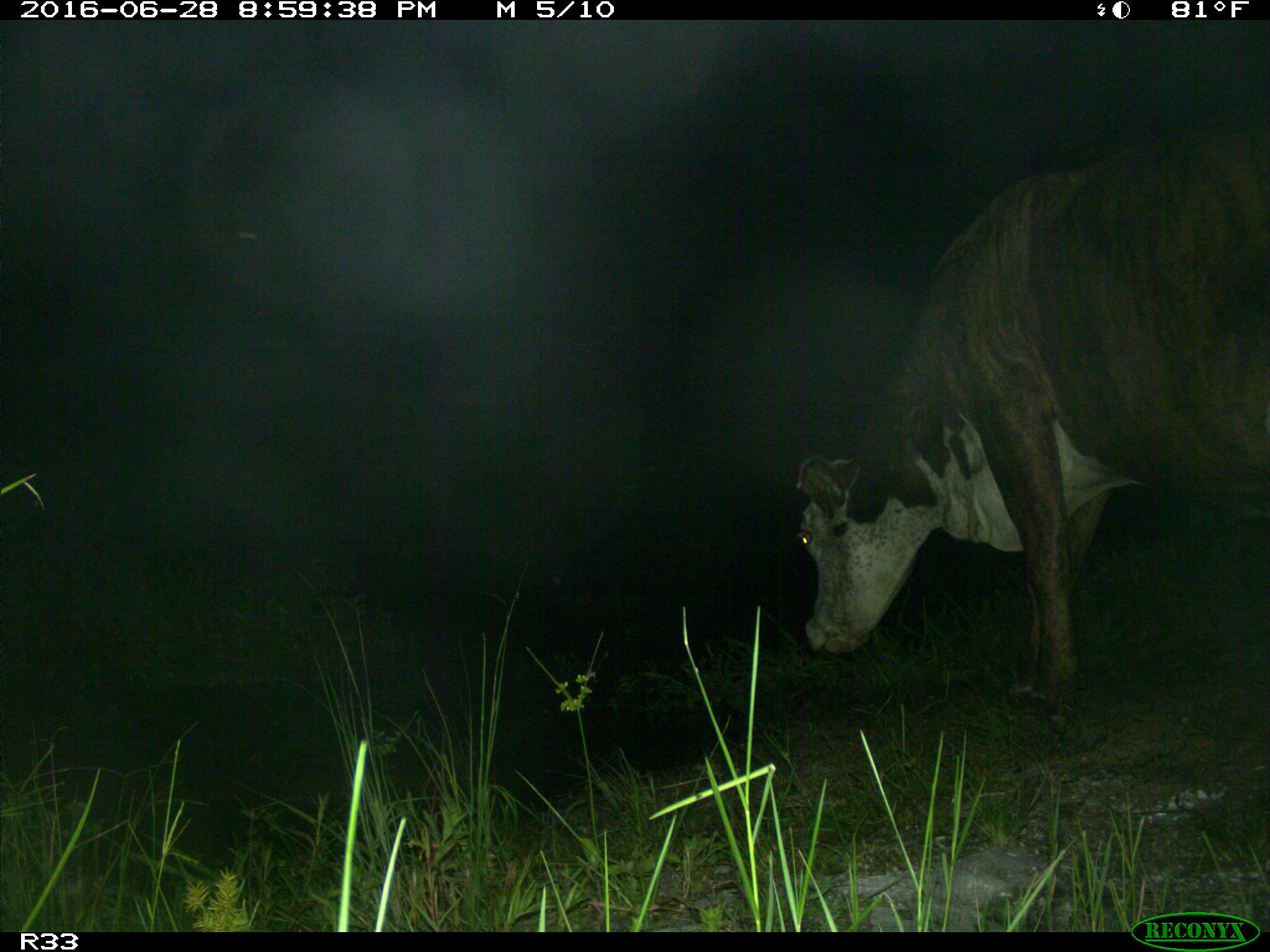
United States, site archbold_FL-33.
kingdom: Animalia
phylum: Chordata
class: Mammalia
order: Artiodactyla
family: Bovidae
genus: Bos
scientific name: Bos taurus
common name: domestic cow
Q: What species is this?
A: Bos taurus (domestic cow).